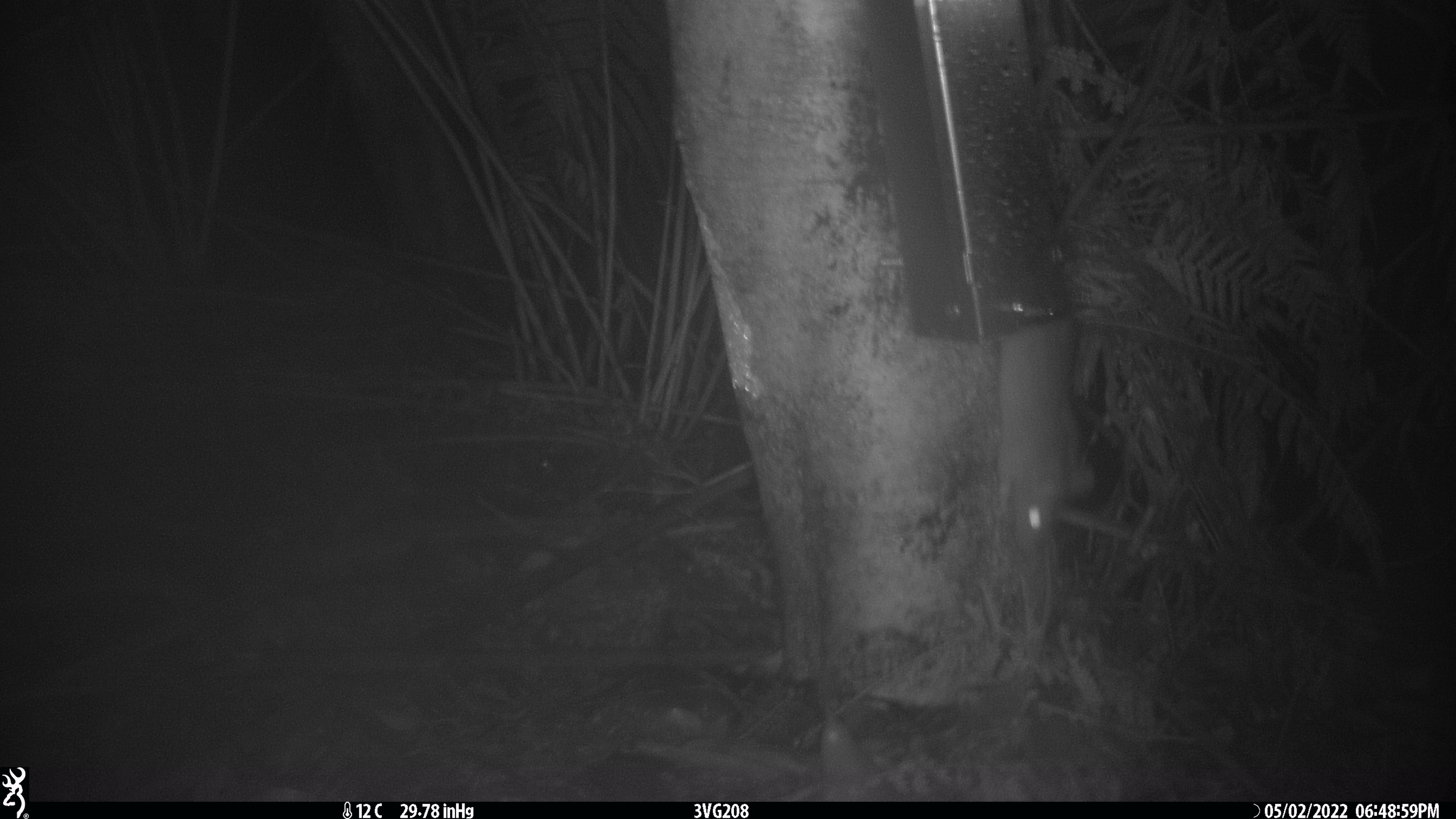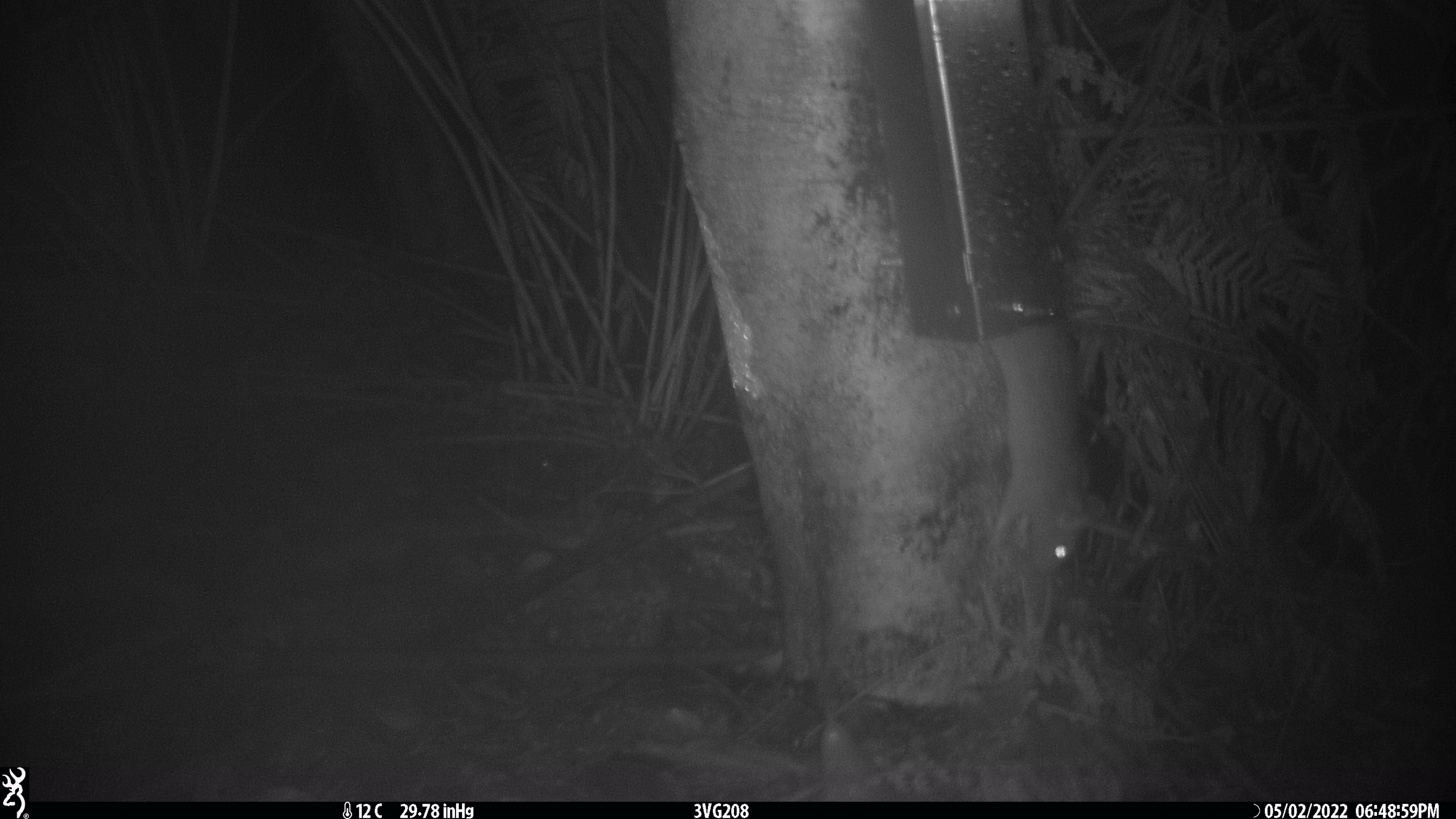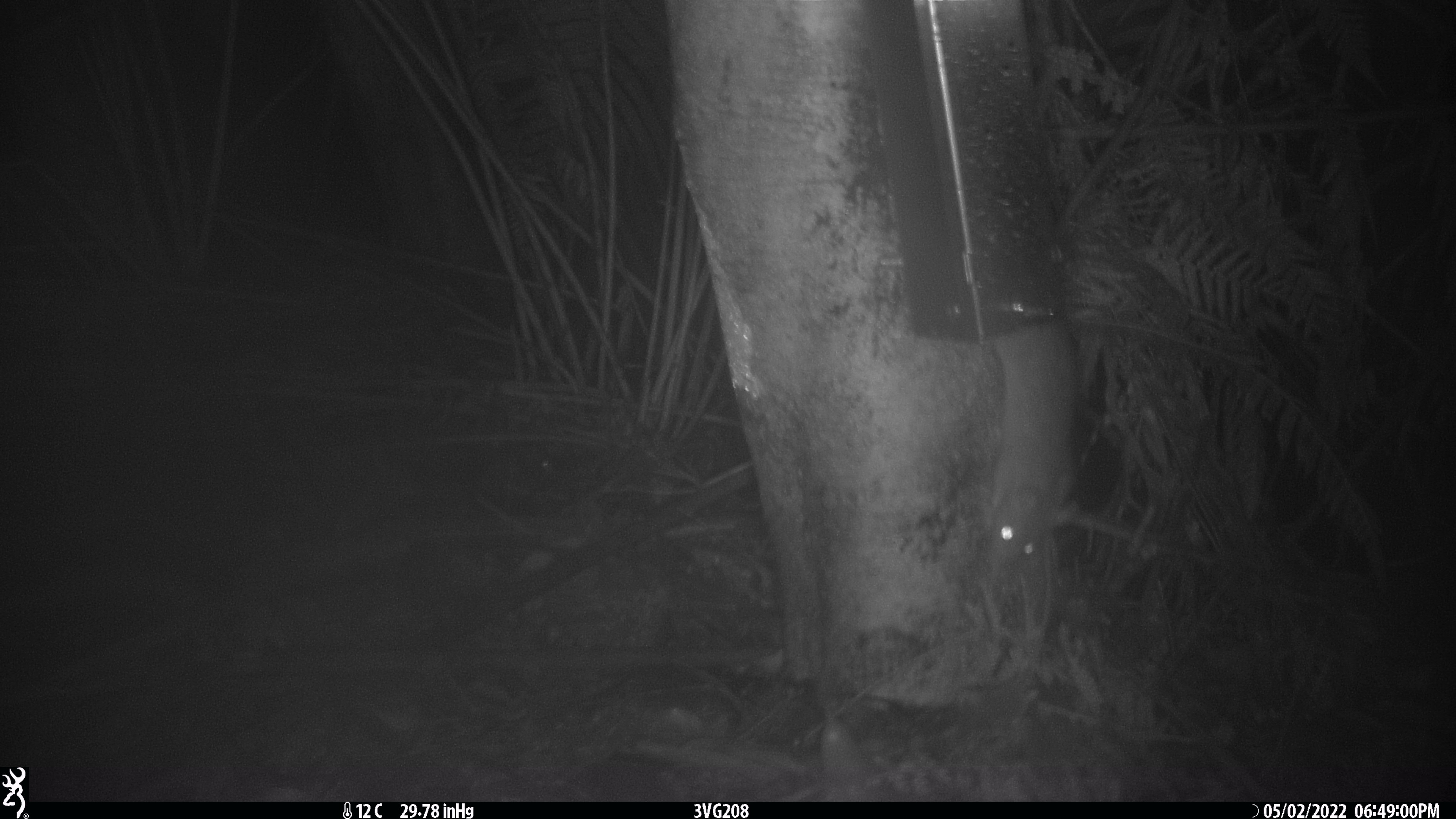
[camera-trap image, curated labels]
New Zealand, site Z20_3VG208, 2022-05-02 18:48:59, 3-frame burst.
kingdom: Animalia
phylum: Chordata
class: Mammalia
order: Rodentia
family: Muridae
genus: Rattus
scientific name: Rattus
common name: rat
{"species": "rat (Rattus)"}